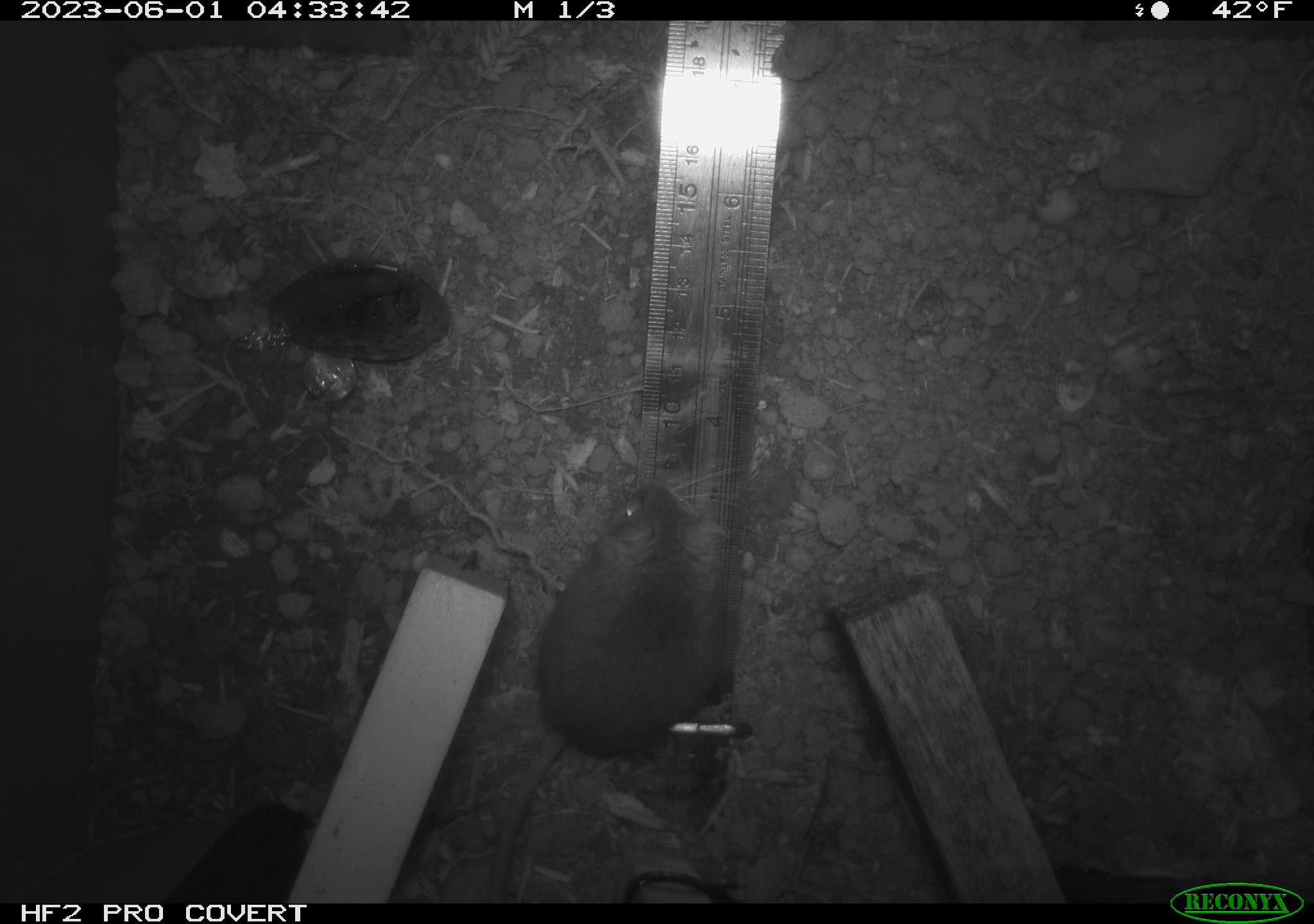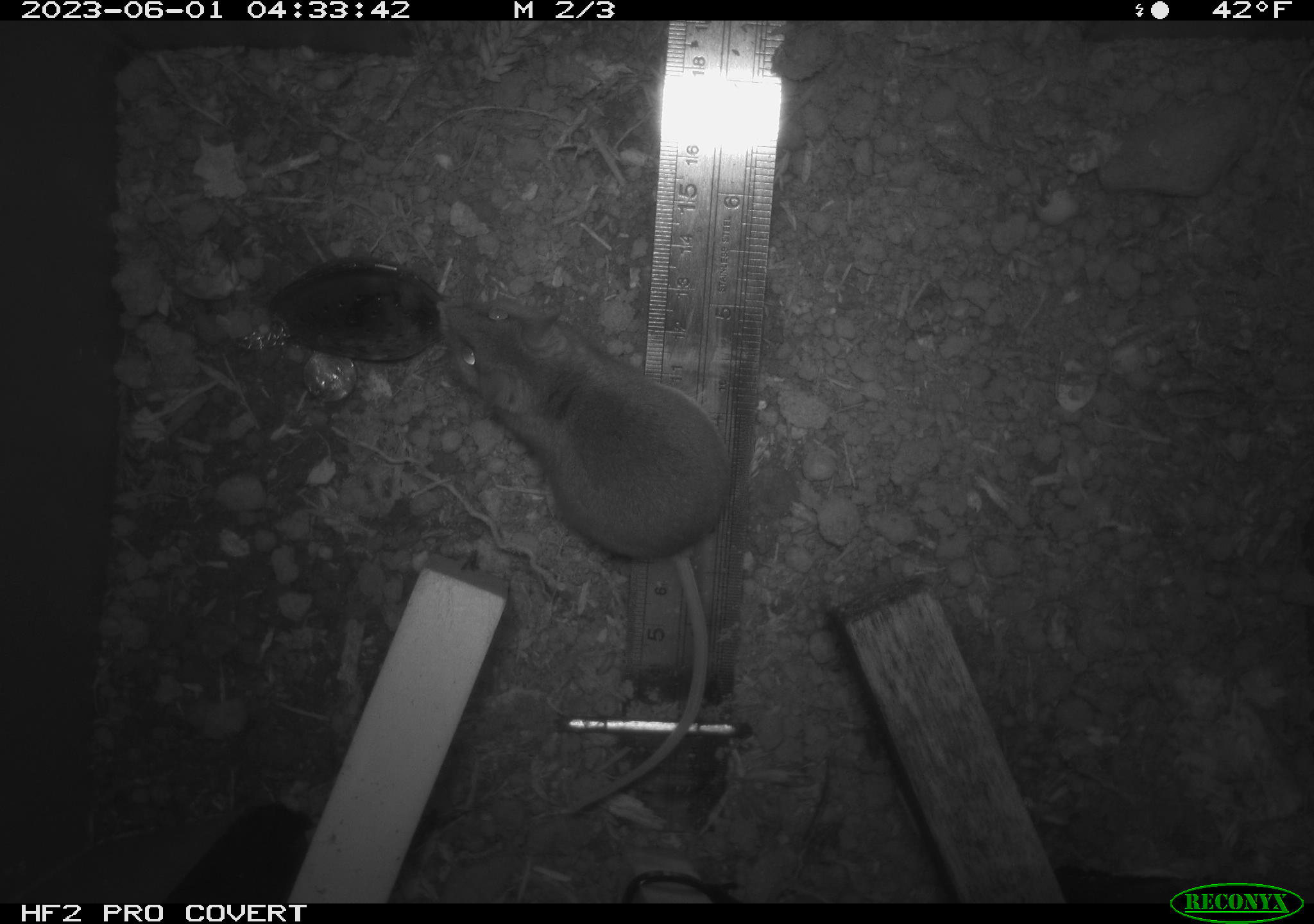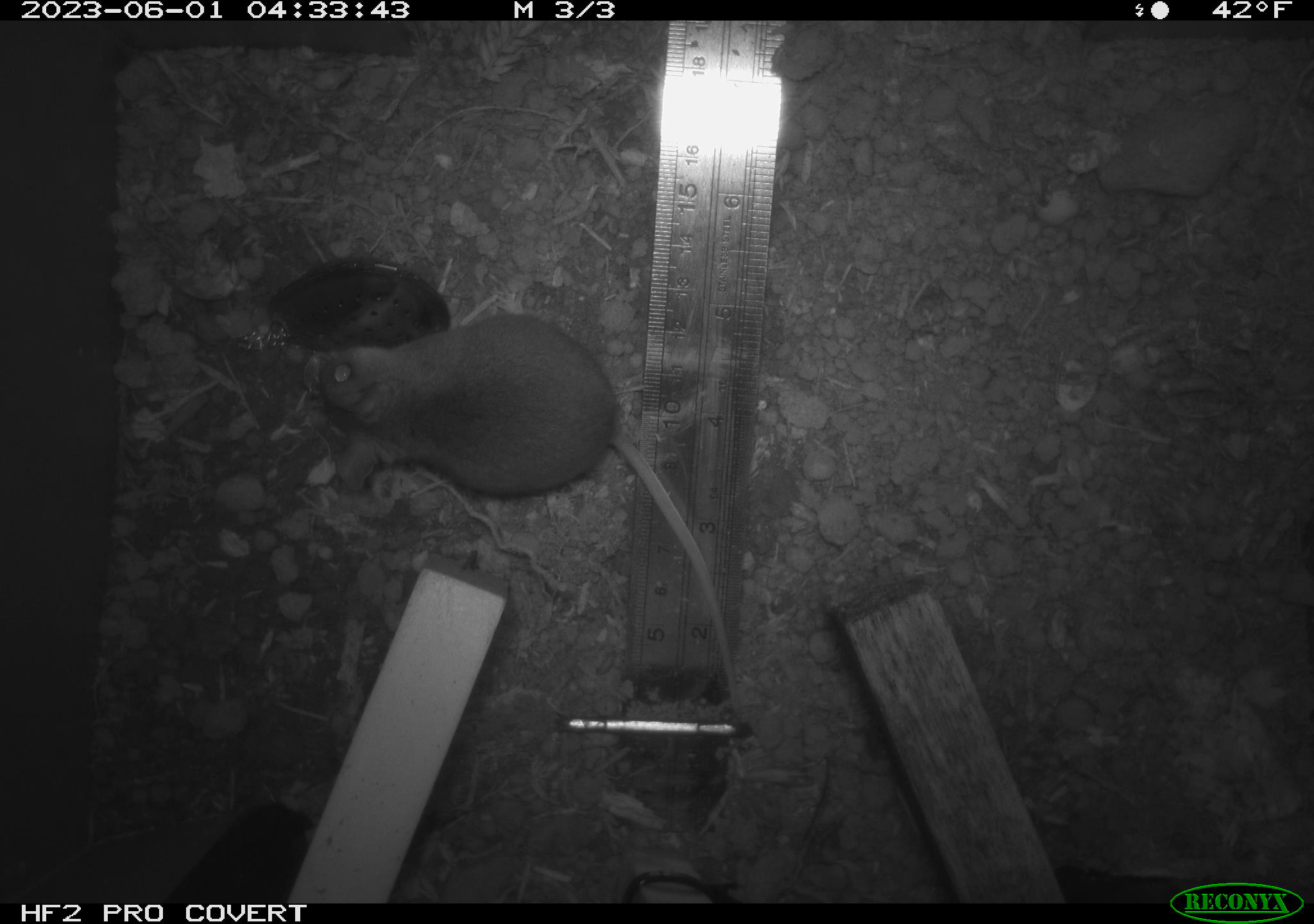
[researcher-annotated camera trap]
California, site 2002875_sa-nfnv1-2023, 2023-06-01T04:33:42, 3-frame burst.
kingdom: Animalia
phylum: Chordata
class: Mammalia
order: Rodentia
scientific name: Rodentia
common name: mouse species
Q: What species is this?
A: Mouse species (Rodentia).